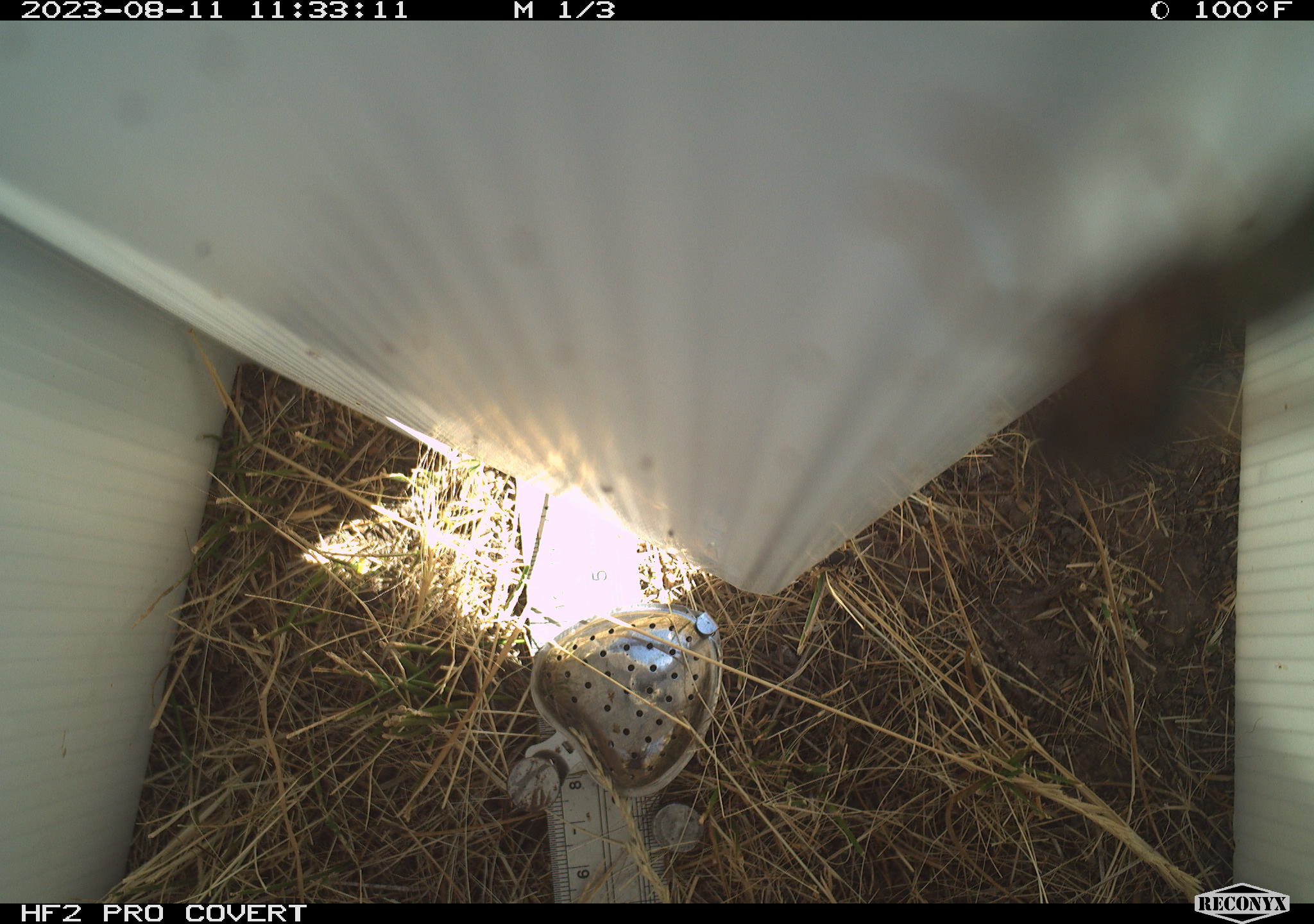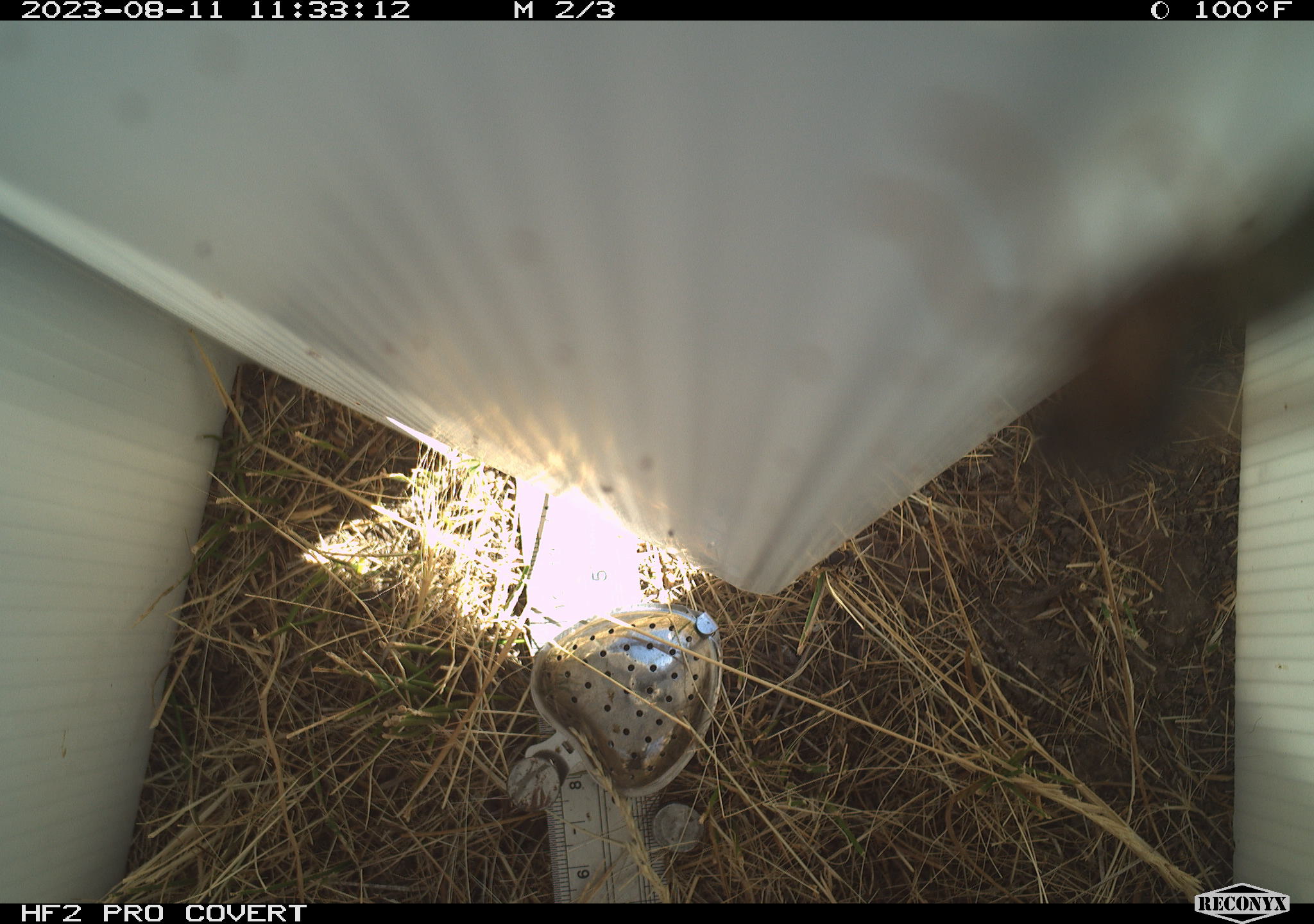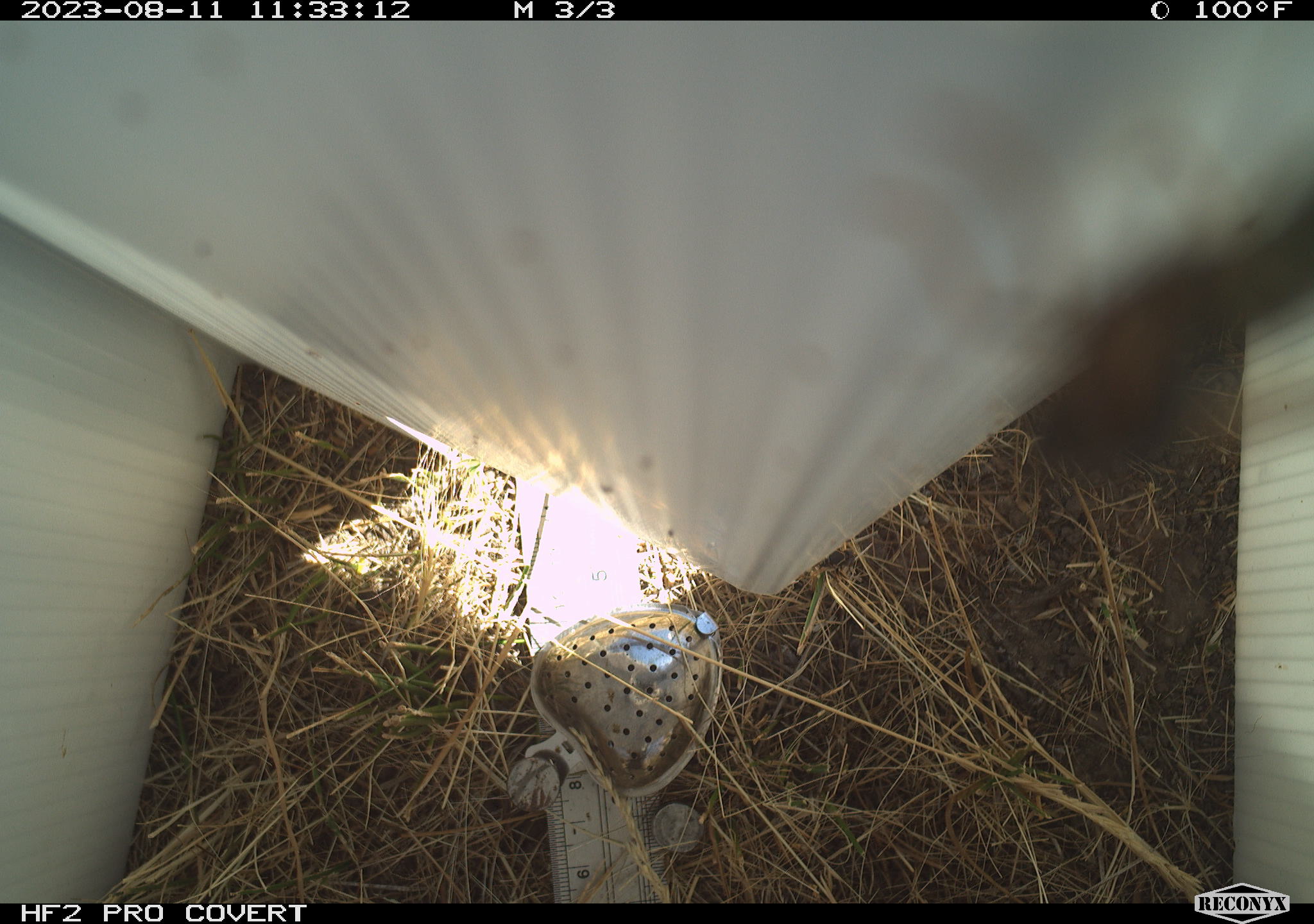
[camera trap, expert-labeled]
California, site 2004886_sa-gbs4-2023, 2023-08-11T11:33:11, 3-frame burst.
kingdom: Animalia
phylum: Arthropoda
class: Insecta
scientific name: Insecta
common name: insect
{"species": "insect (Insecta)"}